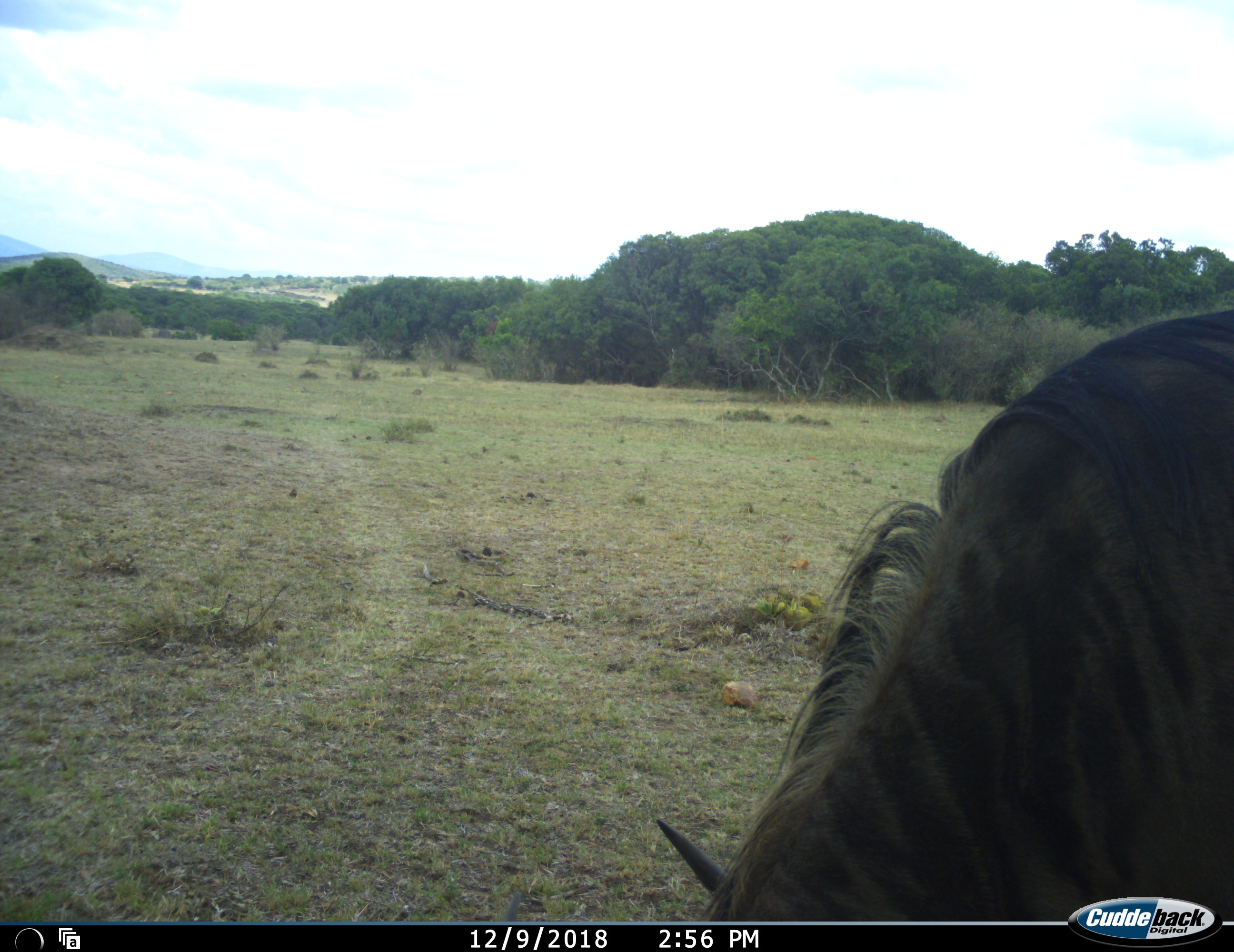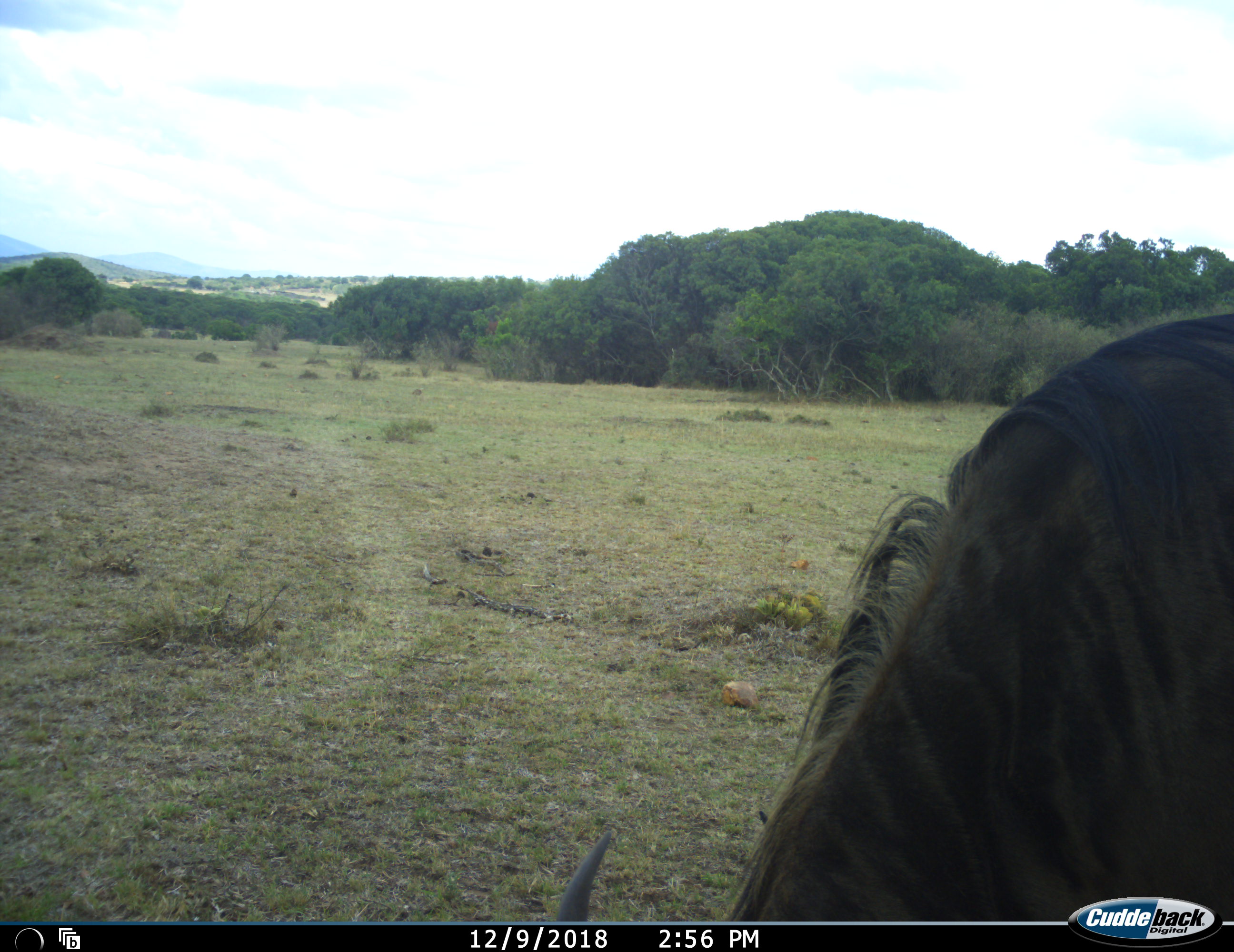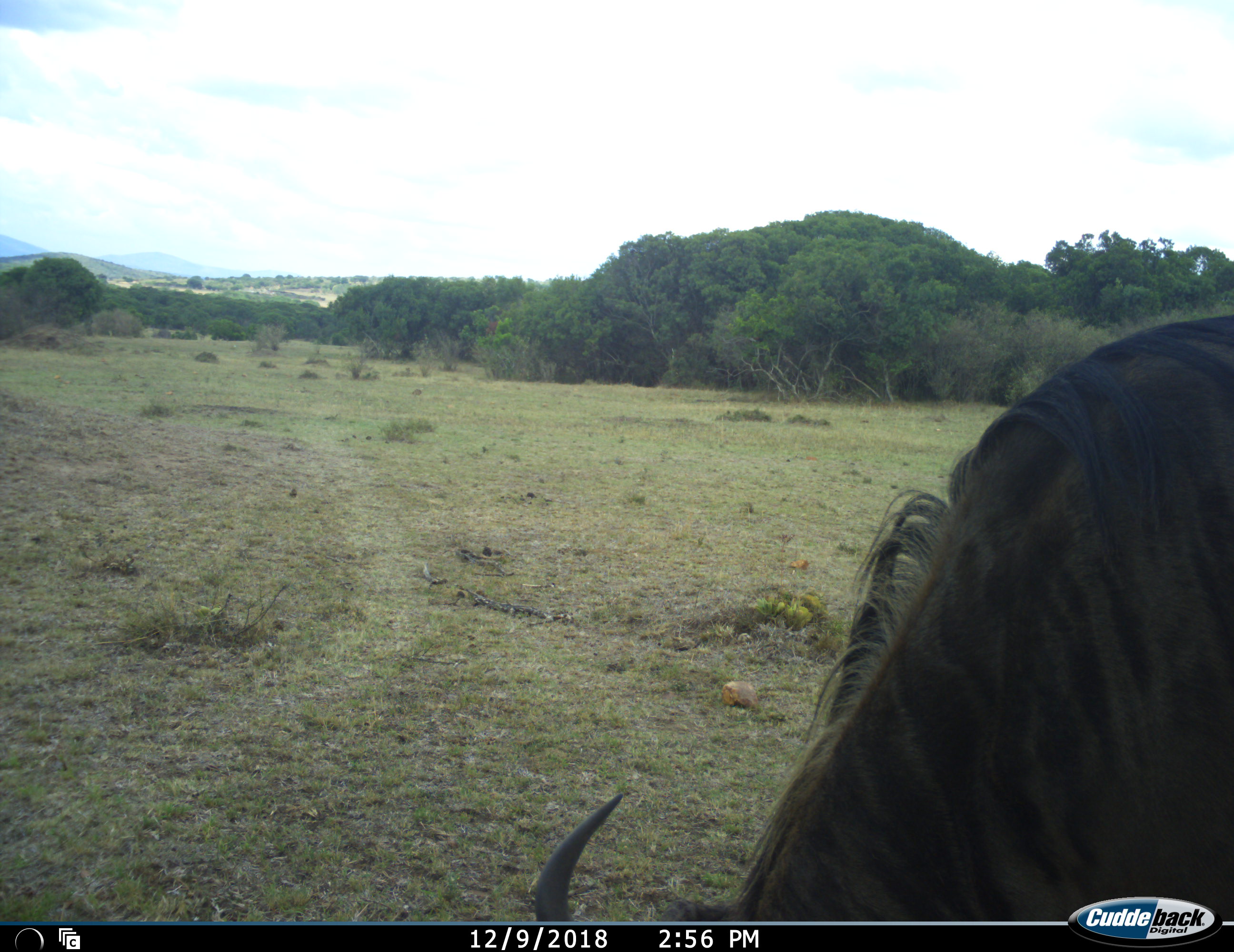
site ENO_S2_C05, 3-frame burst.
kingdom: Animalia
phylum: Chordata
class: Mammalia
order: Artiodactyla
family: Bovidae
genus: Connochaetes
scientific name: Connochaetes taurinus taurinus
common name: blue wildebeest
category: wildebeestblue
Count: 1.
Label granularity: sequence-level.